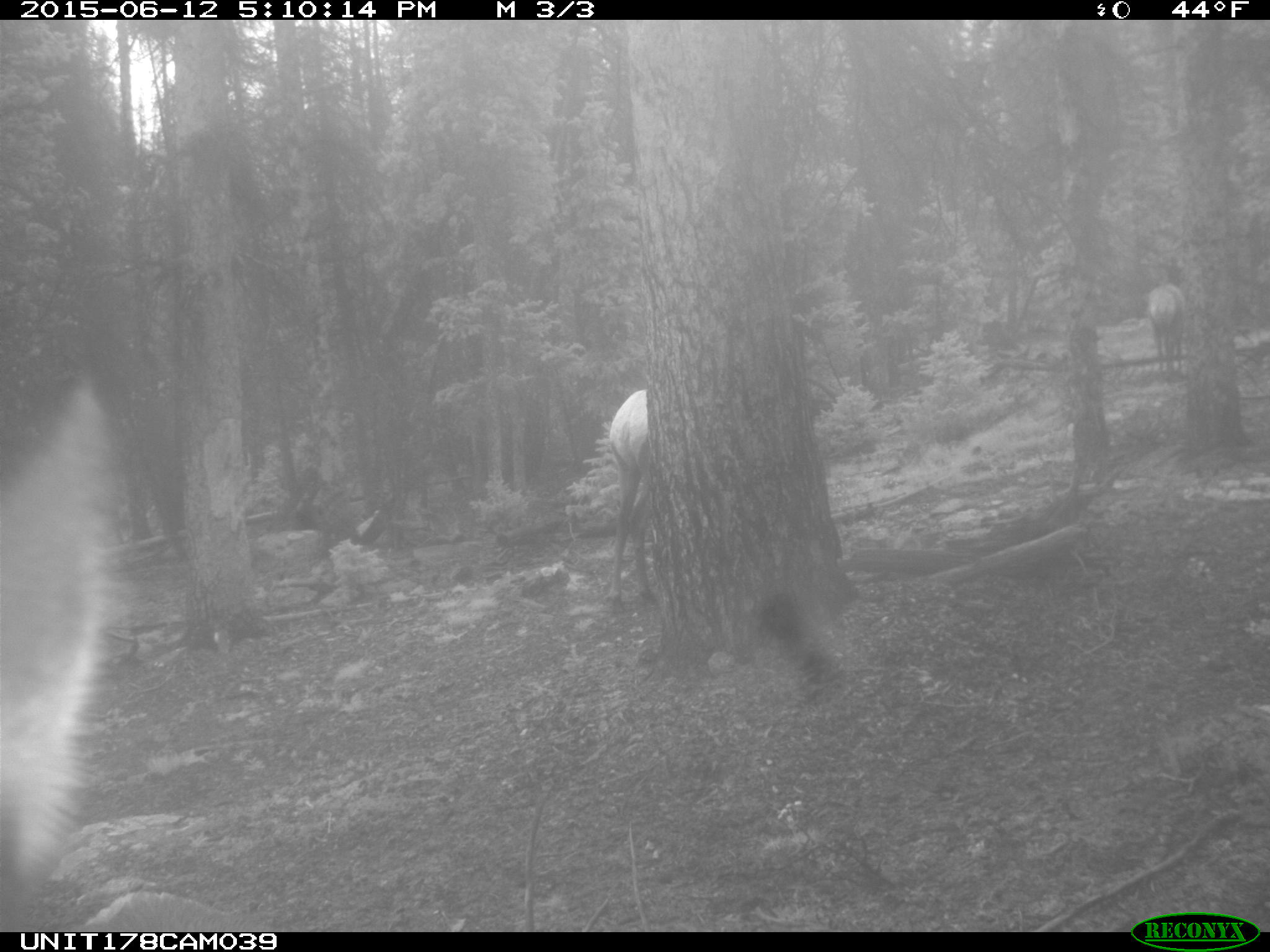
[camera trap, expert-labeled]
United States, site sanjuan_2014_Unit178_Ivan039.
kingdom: Animalia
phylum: Chordata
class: Mammalia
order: Artiodactyla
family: Cervidae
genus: Cervus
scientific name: Cervus elaphus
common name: red deer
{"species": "Cervus elaphus (red deer)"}